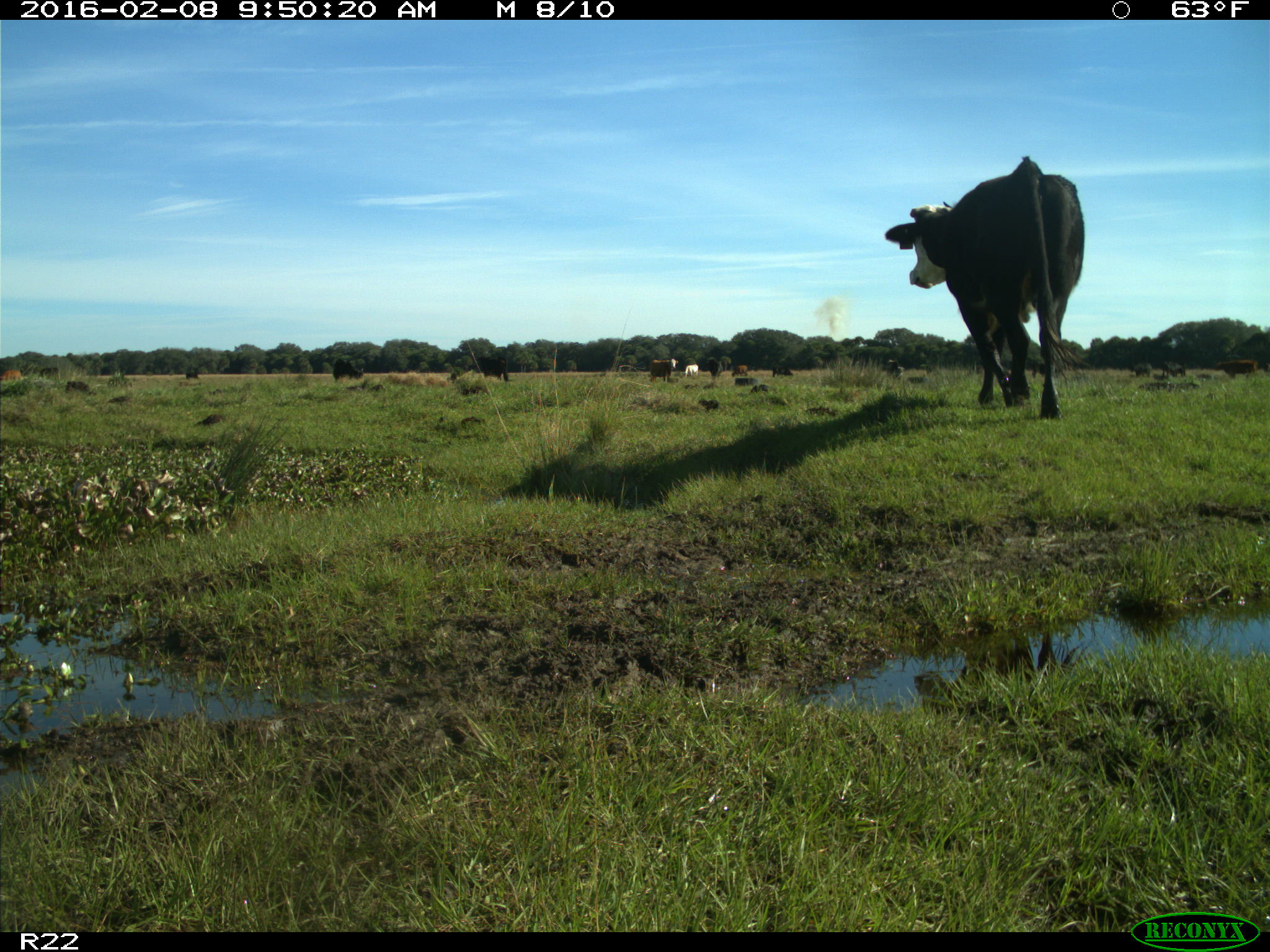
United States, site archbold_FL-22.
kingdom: Animalia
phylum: Chordata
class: Mammalia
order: Artiodactyla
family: Bovidae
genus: Bos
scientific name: Bos taurus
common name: domestic cow